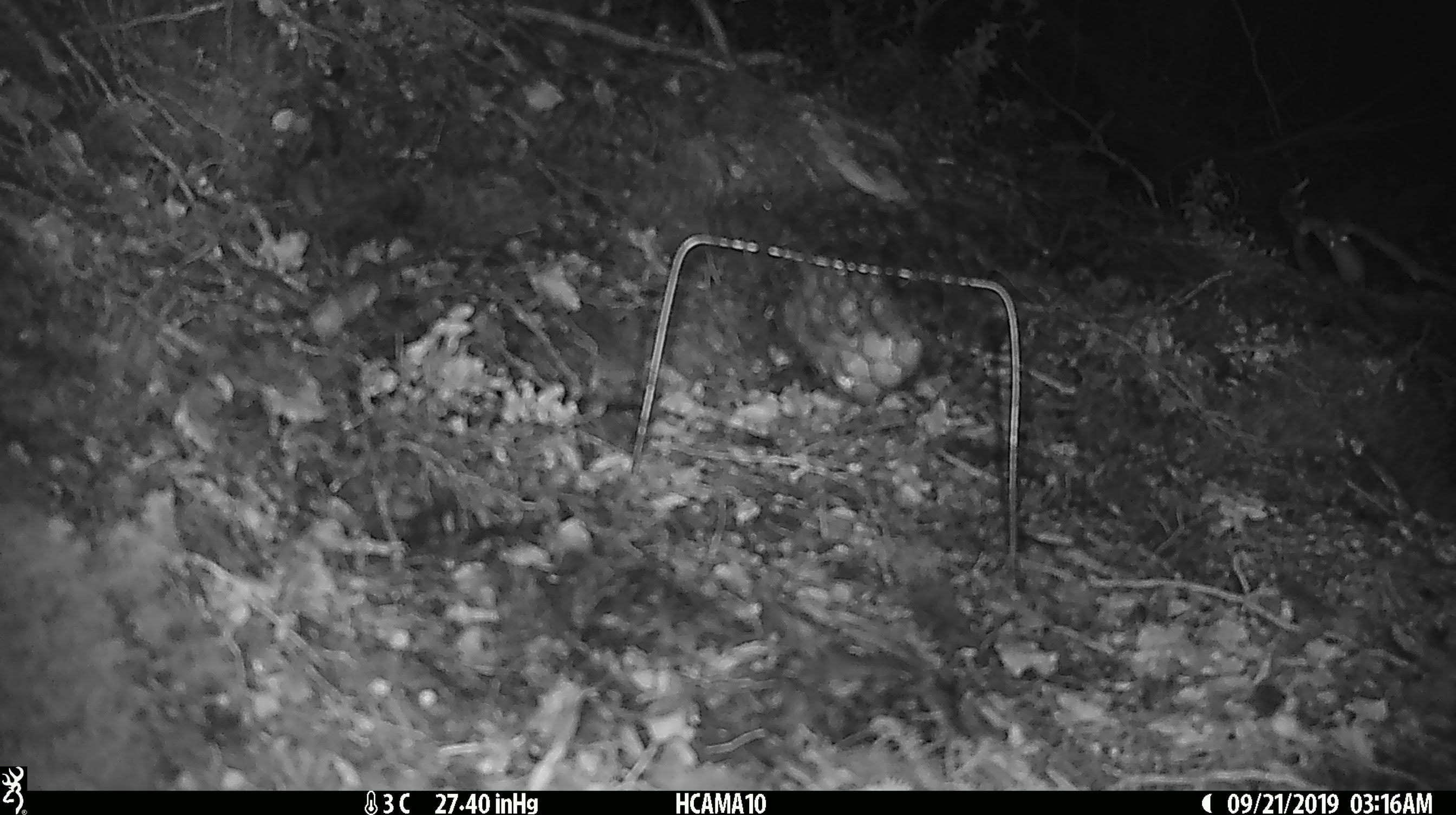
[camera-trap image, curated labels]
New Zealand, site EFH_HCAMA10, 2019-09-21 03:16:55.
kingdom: Animalia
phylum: Chordata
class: Mammalia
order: Rodentia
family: Muridae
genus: Mus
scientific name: Mus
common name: mouse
Mouse (Mus).